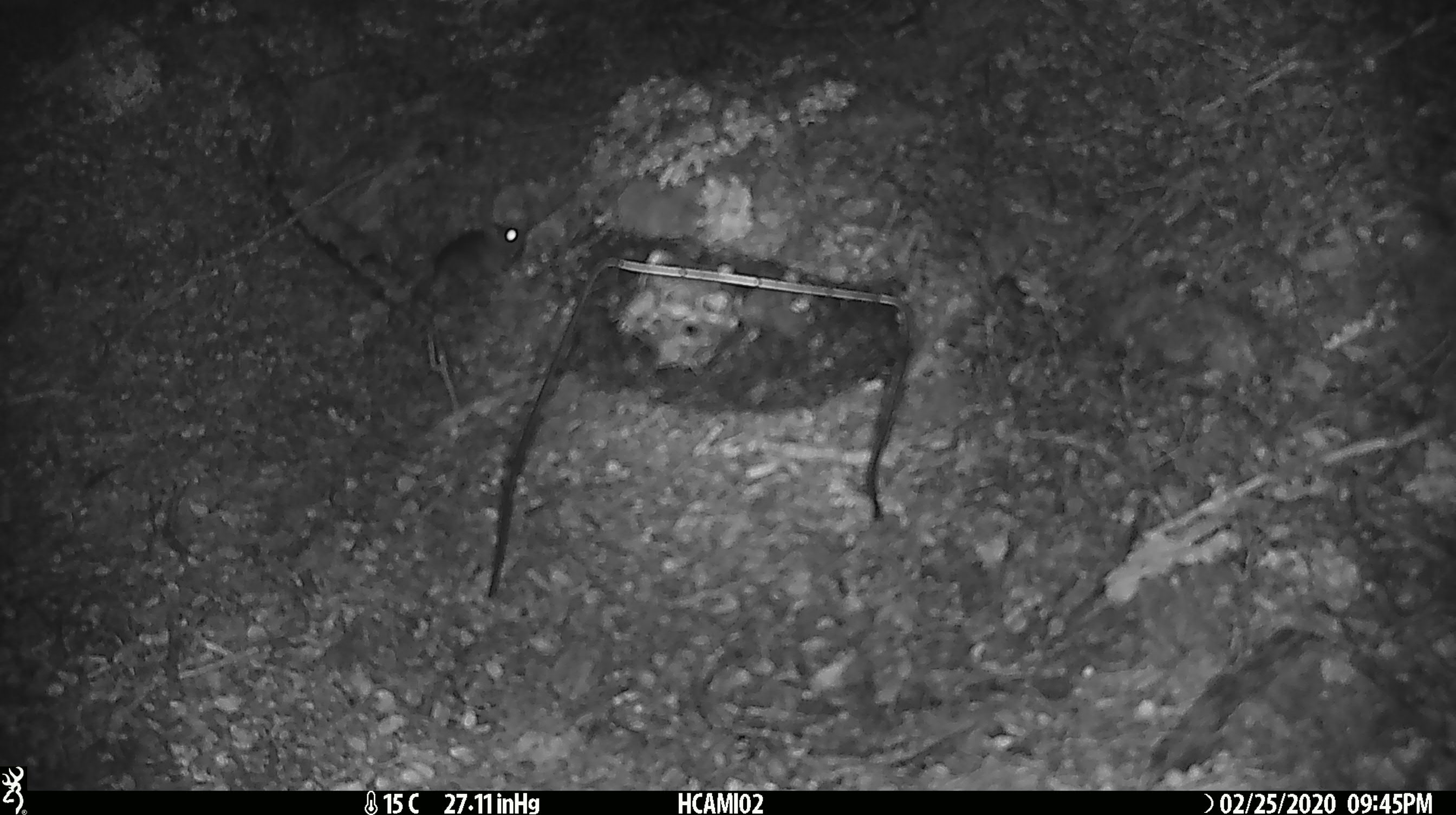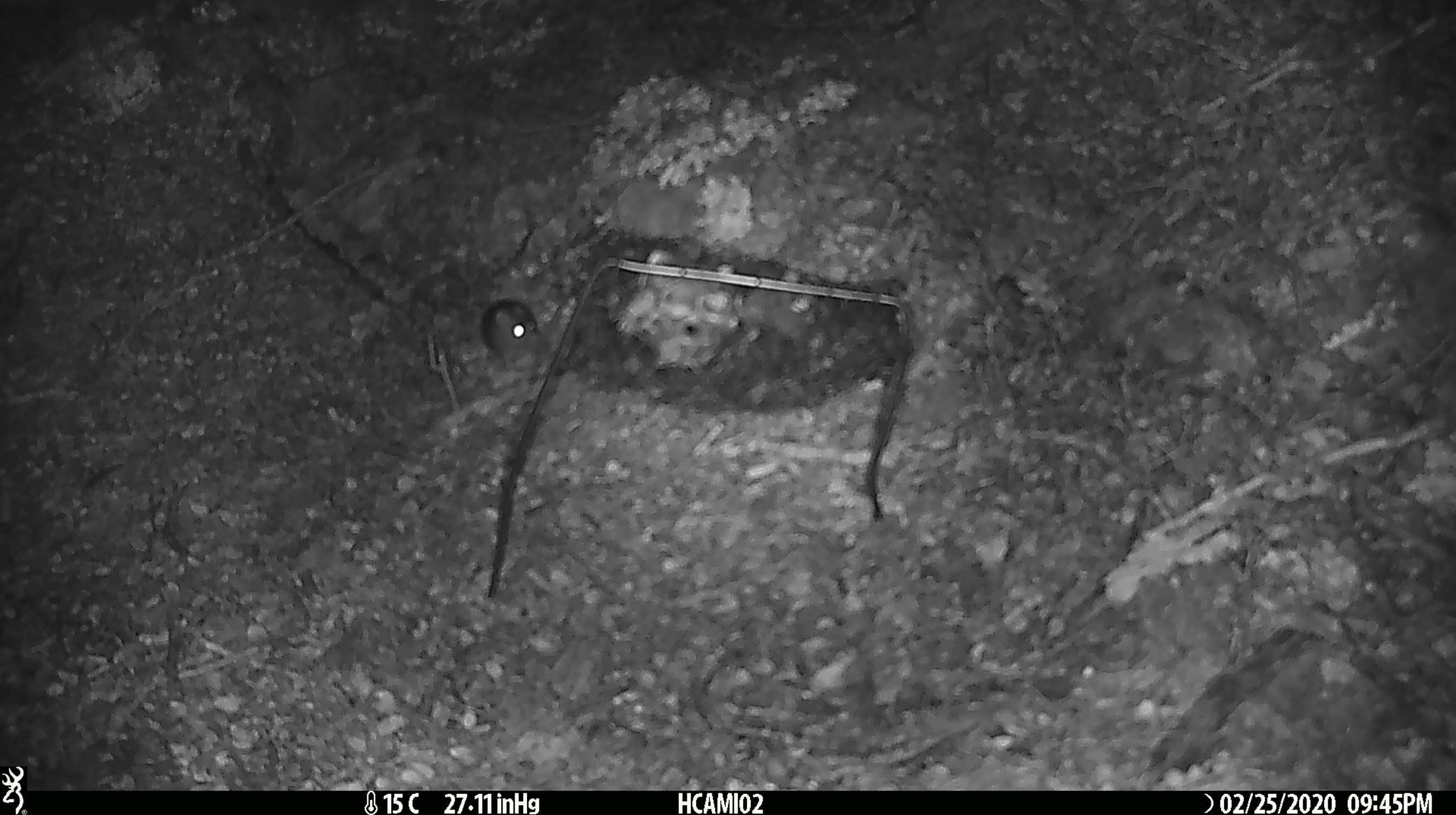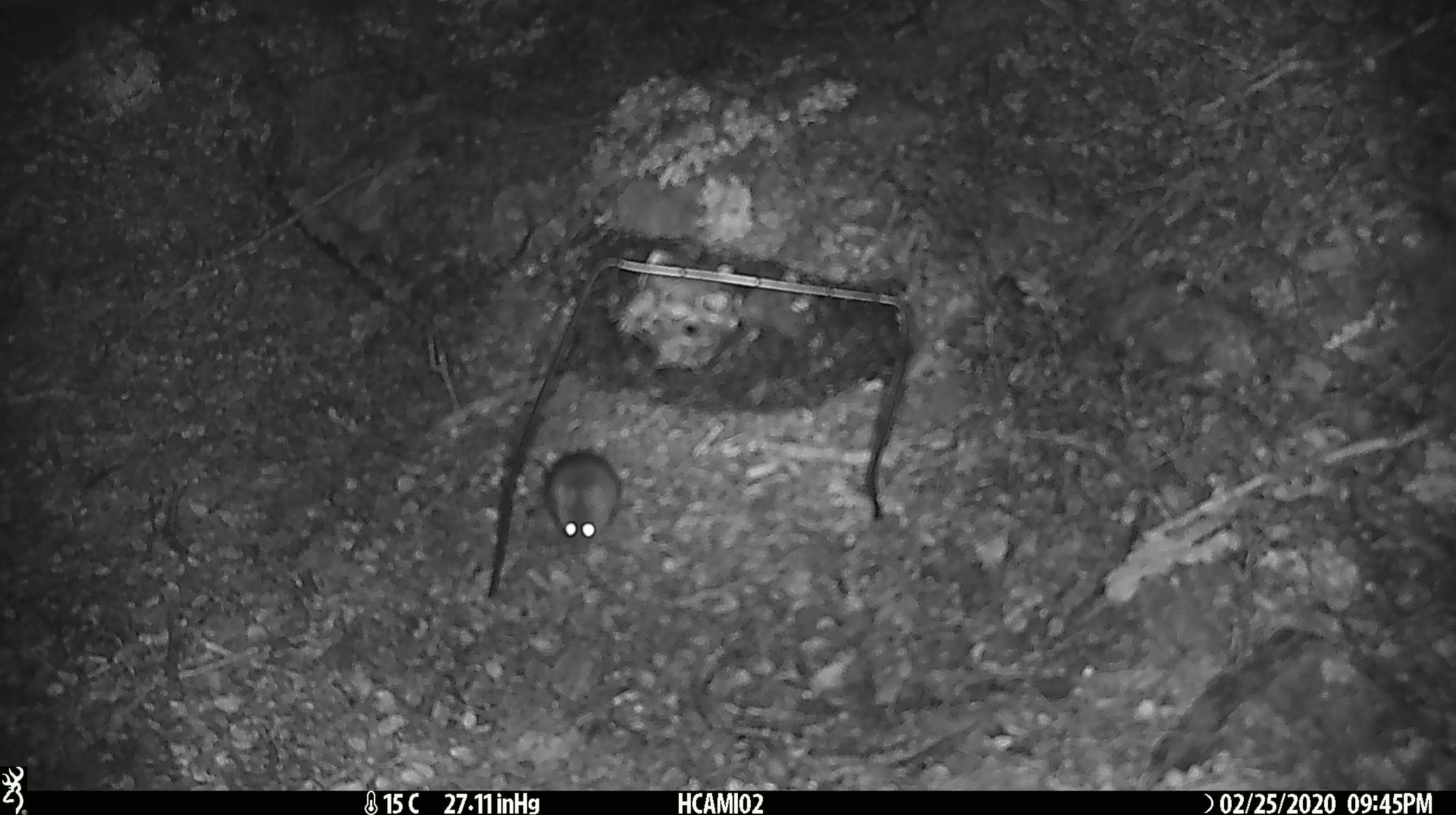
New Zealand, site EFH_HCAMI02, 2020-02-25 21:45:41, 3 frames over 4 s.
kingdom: Animalia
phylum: Chordata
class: Mammalia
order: Rodentia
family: Muridae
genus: Mus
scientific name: Mus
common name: mouse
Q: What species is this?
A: Mouse (Mus).